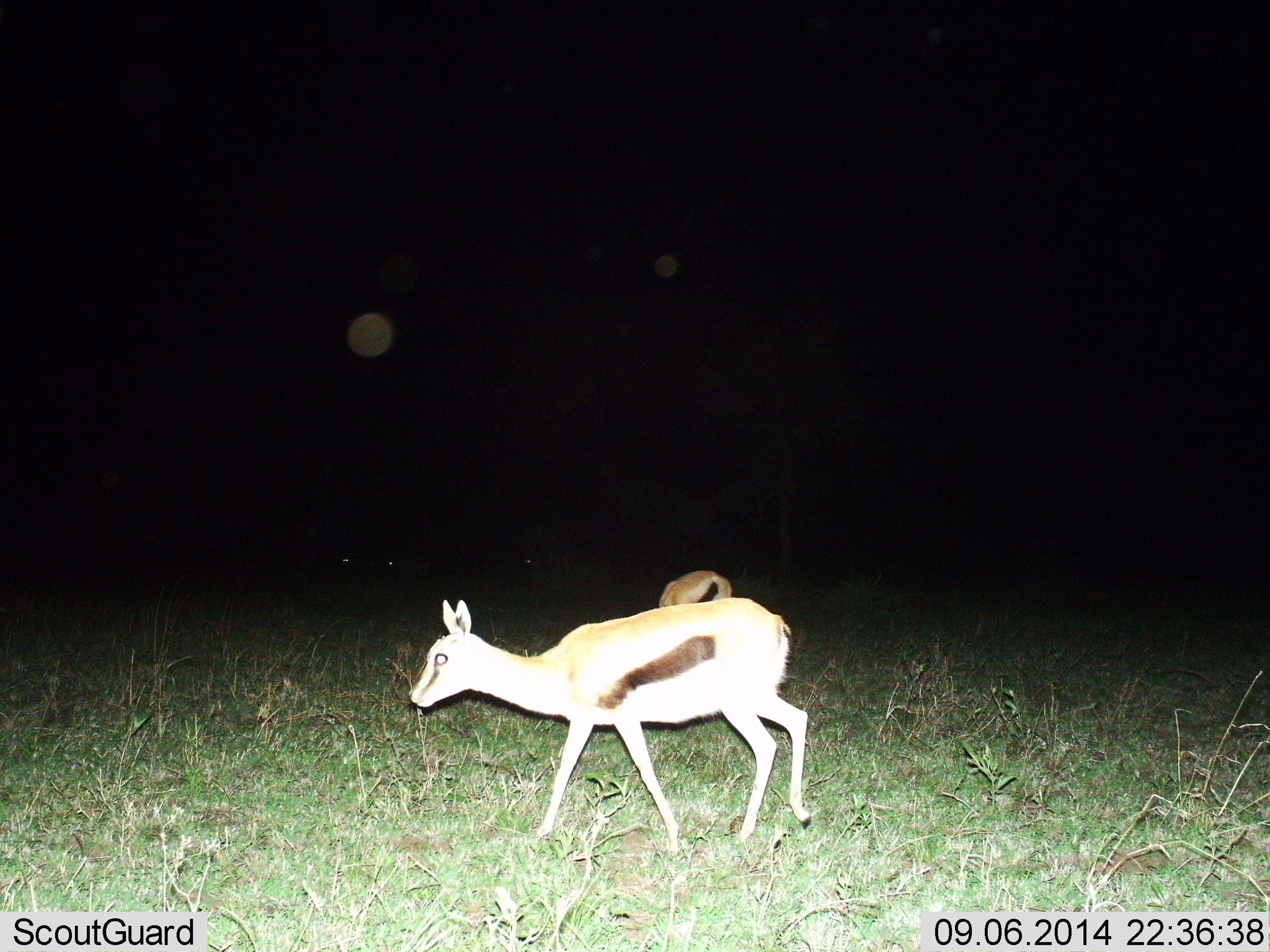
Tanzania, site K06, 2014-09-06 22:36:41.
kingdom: Animalia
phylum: Chordata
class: Mammalia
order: Artiodactyla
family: Bovidae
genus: Eudorcas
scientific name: Eudorcas thomsonii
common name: thomson's gazelle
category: gazellethomsons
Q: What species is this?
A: Gazellethomsons (thomson's gazelle) (Eudorcas thomsonii).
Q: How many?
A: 2.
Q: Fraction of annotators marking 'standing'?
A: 40%.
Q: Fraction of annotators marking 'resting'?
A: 0%.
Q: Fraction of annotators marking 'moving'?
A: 70%.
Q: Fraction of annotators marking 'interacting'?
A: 0%.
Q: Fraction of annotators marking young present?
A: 0%.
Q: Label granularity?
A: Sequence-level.